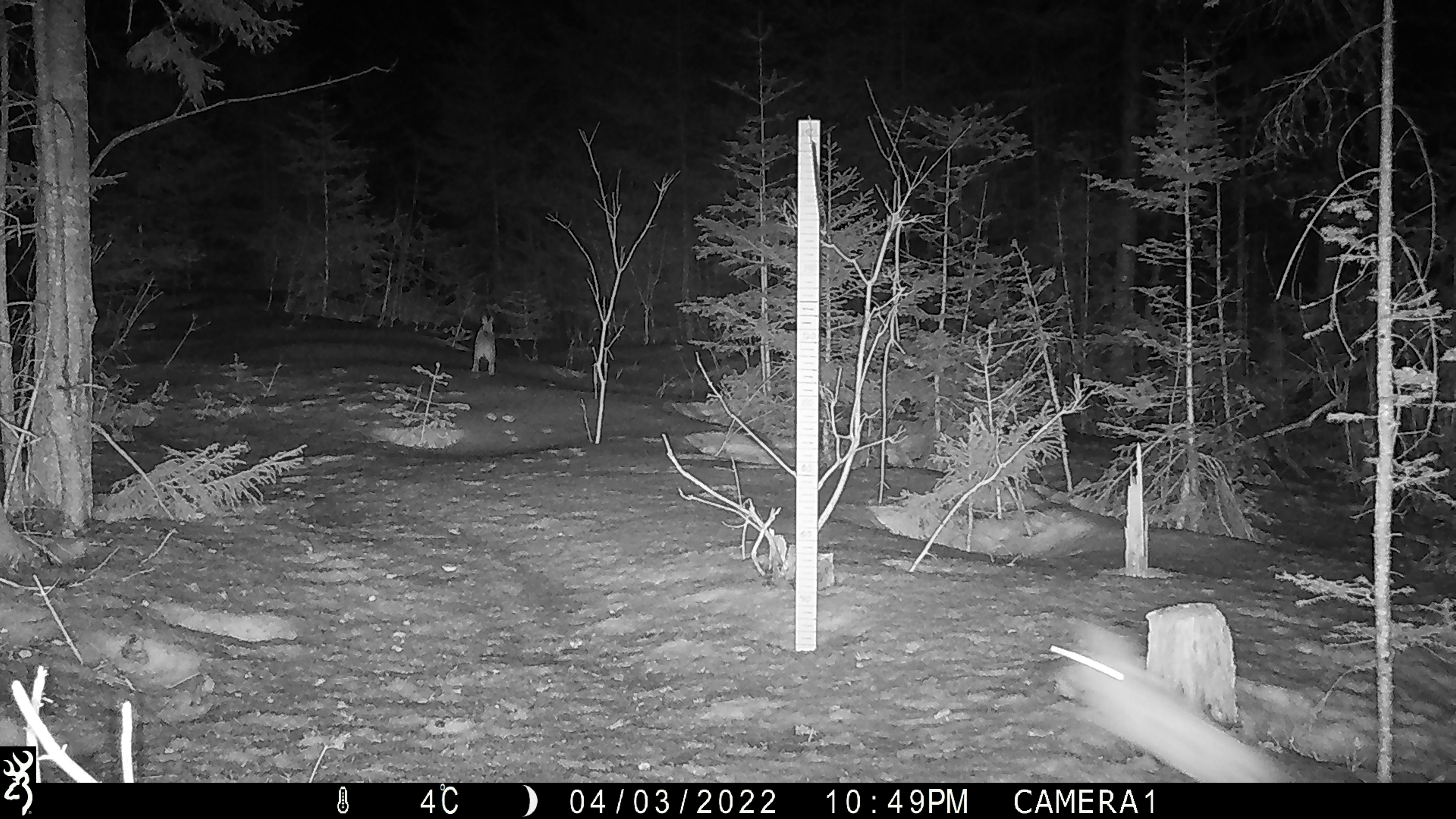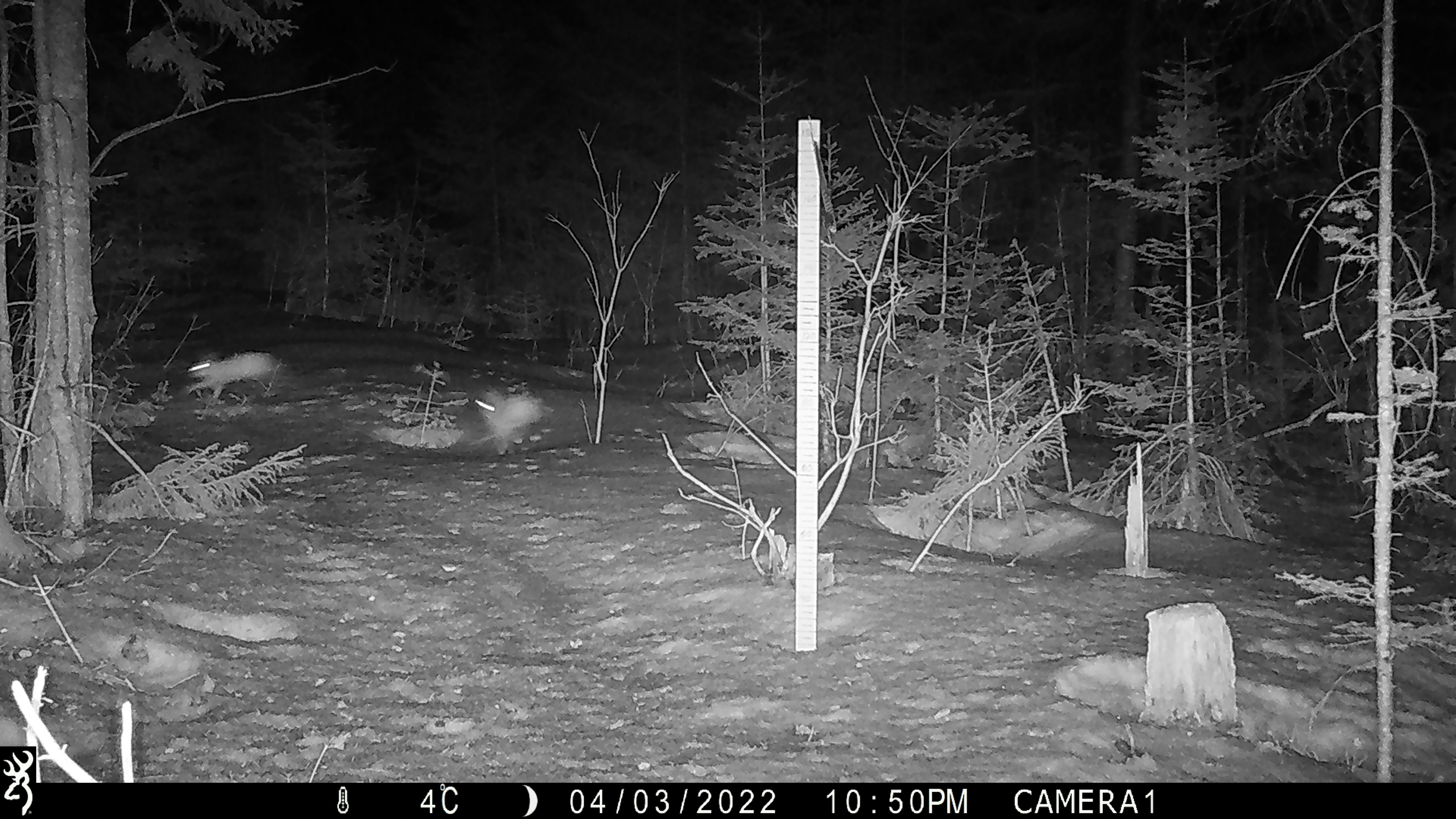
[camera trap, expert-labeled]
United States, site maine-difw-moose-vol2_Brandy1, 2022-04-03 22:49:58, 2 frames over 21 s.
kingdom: Animalia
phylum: Chordata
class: Mammalia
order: Lagomorpha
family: Leporidae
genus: Lepus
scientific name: Lepus americanus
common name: snowshoe hare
Snowshoe hare (Lepus americanus).